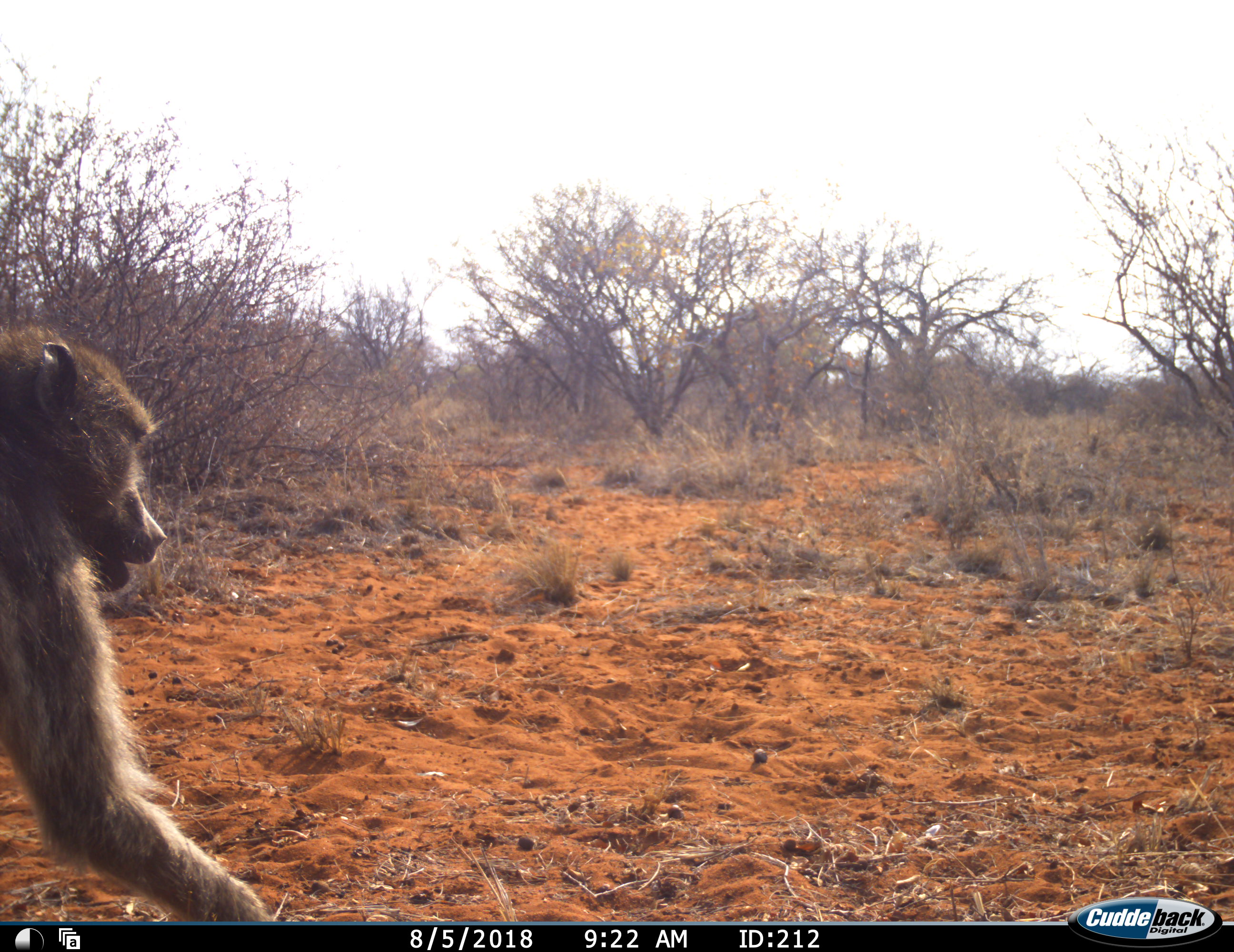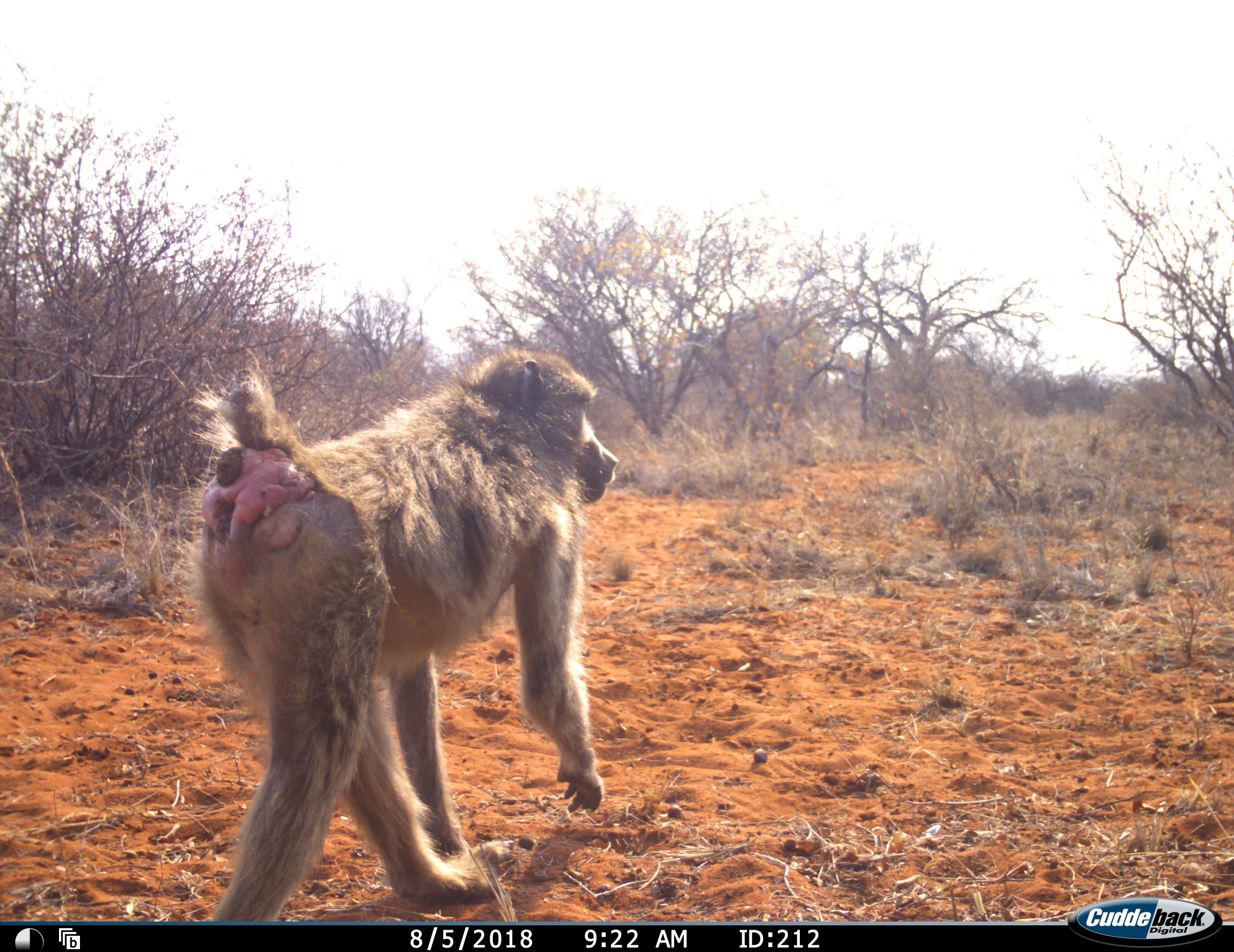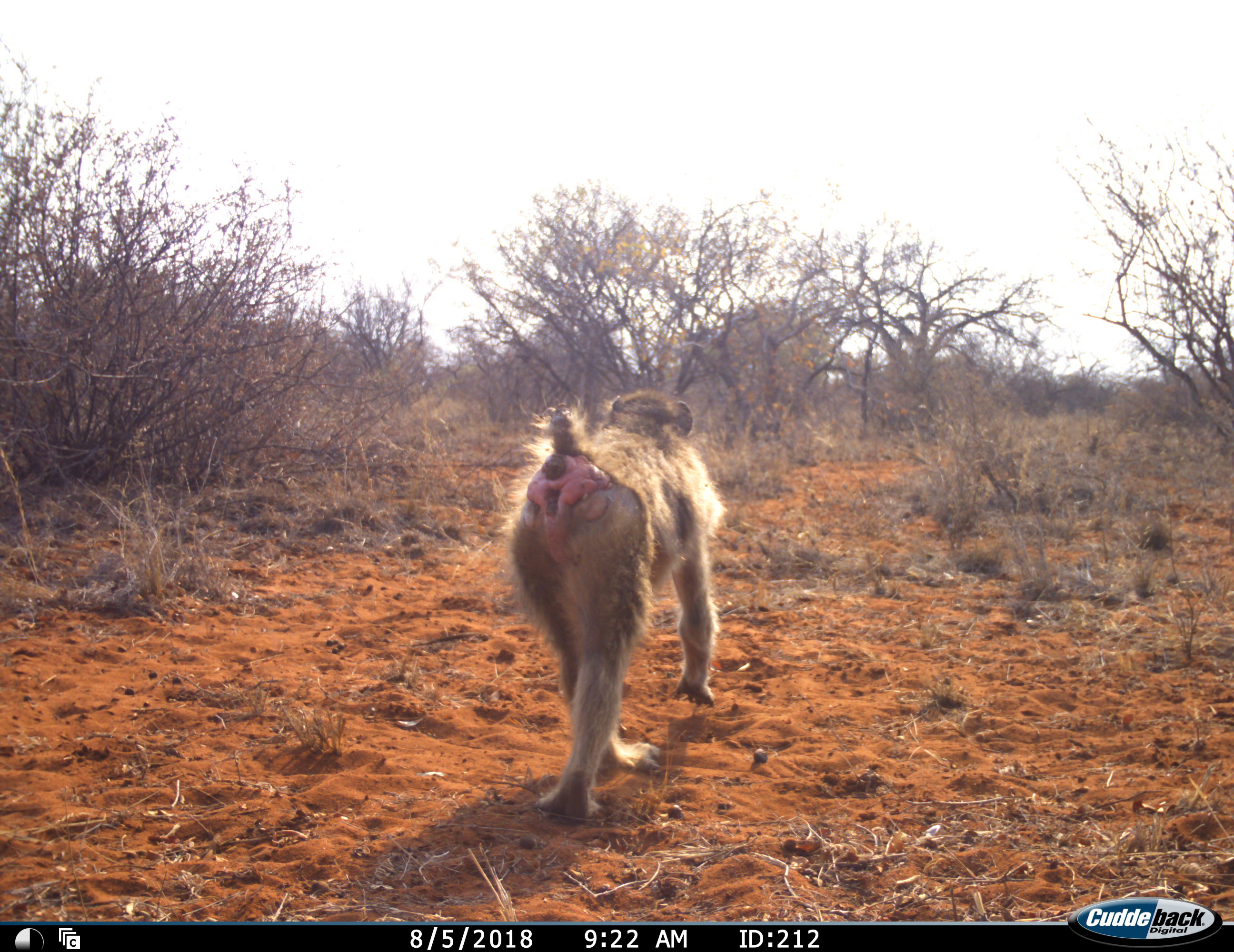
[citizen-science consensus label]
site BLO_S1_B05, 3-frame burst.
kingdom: Animalia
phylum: Chordata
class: Mammalia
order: Primates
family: Cercopithecidae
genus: Papio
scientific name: Papio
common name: baboon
Baboon (Papio), count 1. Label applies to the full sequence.